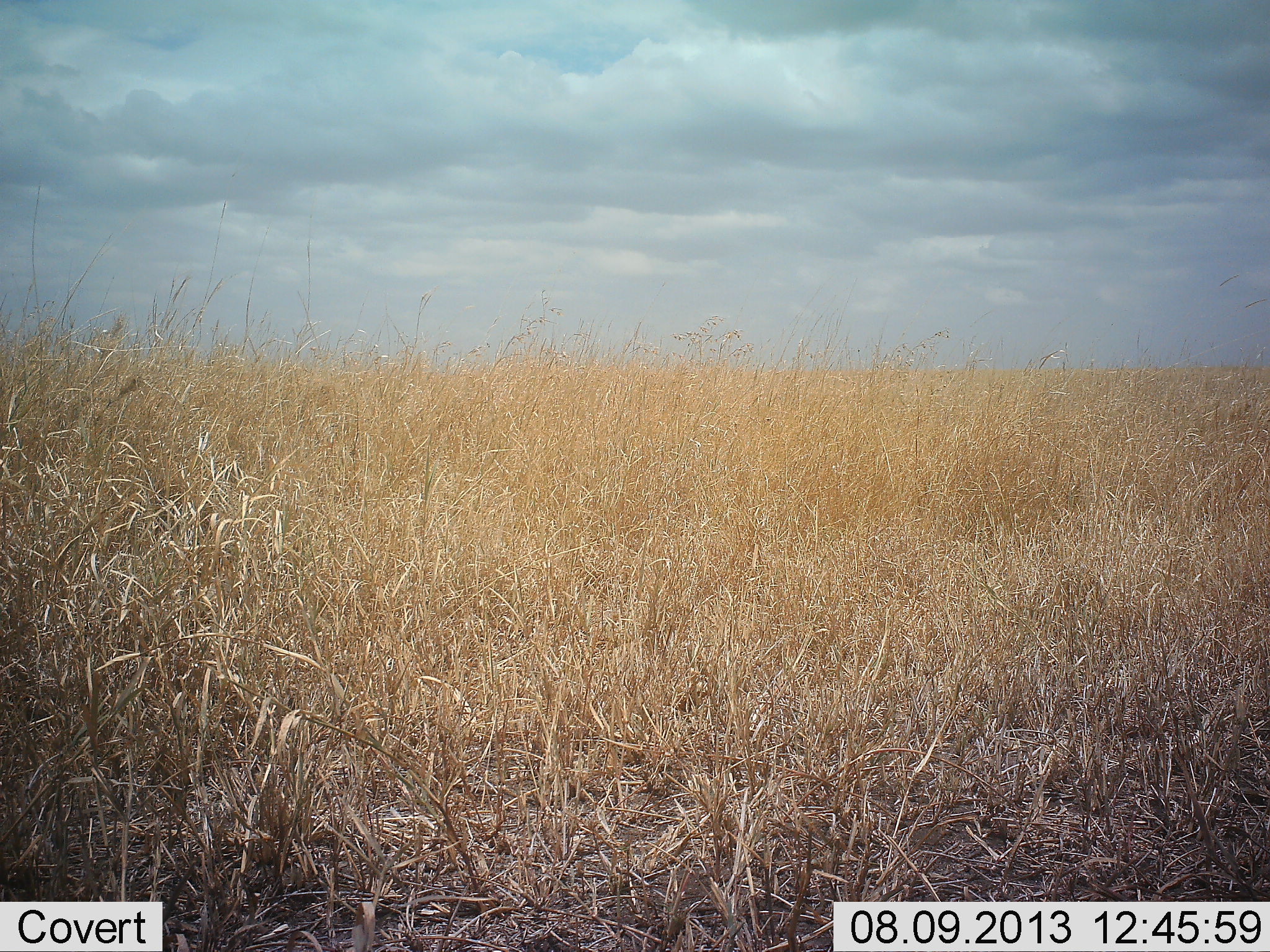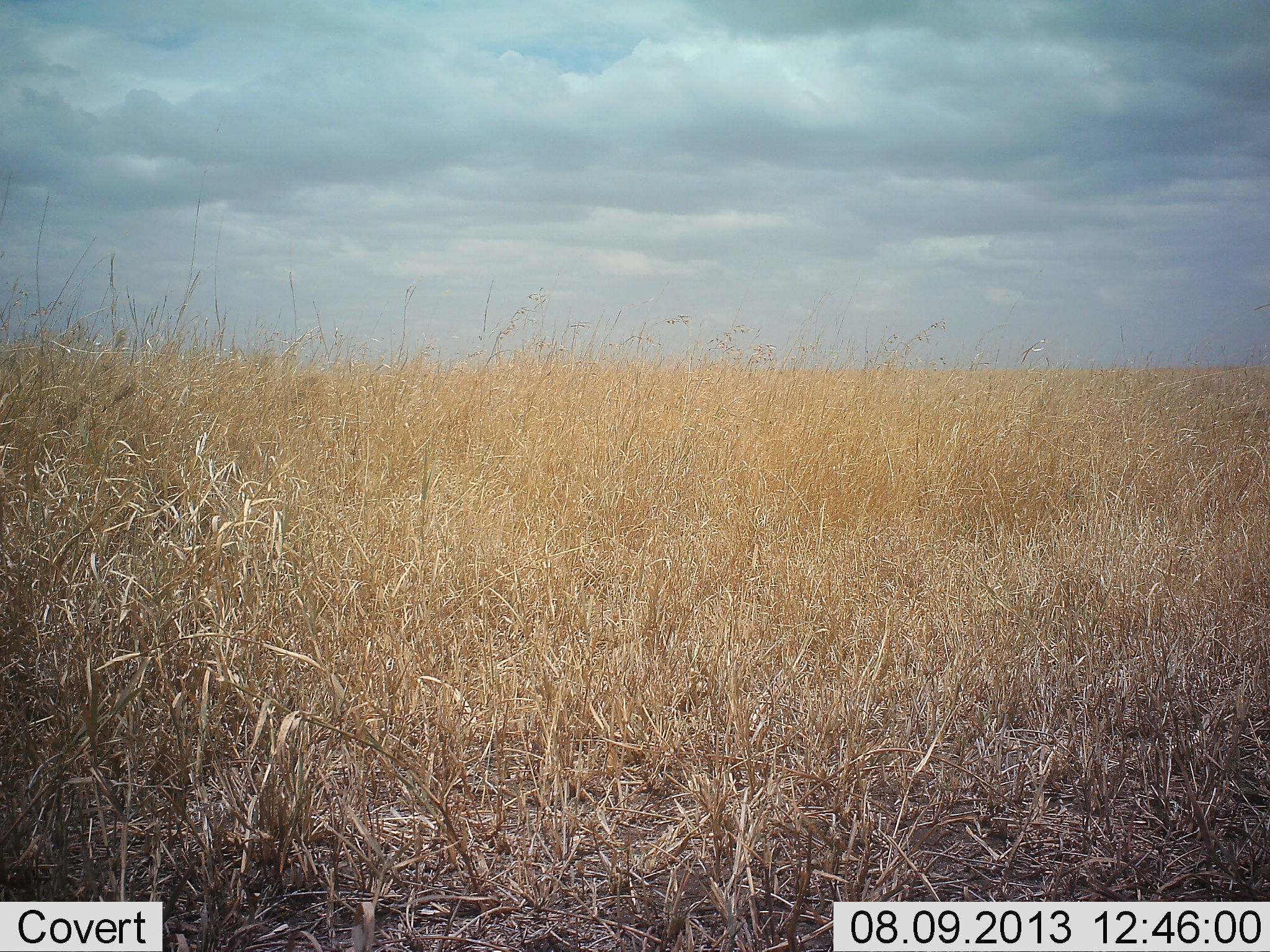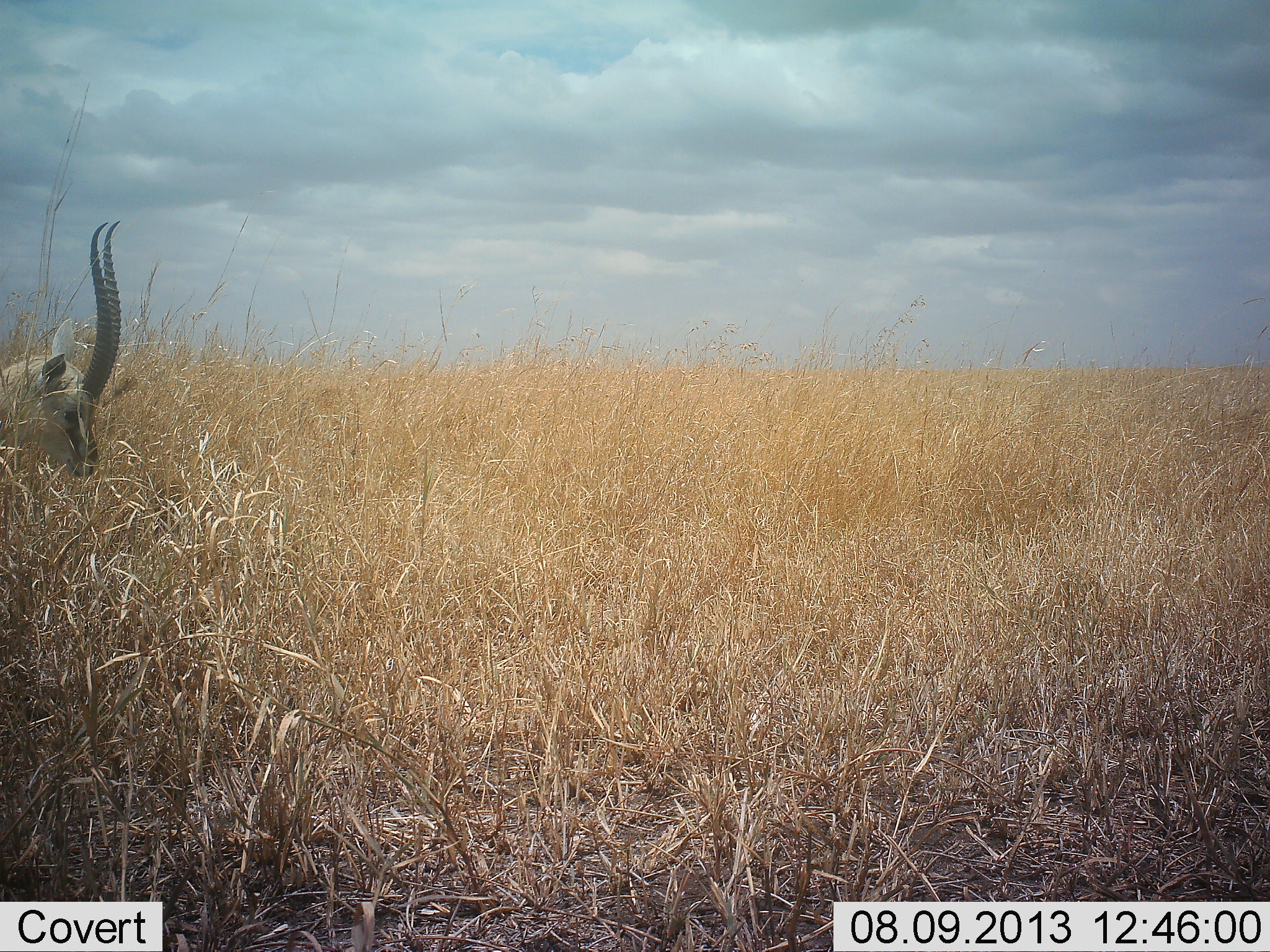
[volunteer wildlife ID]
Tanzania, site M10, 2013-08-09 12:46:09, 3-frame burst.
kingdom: Animalia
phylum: Chordata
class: Mammalia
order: Artiodactyla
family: Bovidae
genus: Eudorcas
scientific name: Eudorcas thomsonii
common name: thomson's gazelle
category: gazellethomsons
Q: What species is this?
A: Gazellethomsons (thomson's gazelle) (Eudorcas thomsonii).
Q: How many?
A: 1.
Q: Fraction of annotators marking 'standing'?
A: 0%.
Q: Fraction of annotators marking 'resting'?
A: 0%.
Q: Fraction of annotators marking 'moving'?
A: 100%.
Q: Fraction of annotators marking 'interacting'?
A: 0%.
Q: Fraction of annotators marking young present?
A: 0%.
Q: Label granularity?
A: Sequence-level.